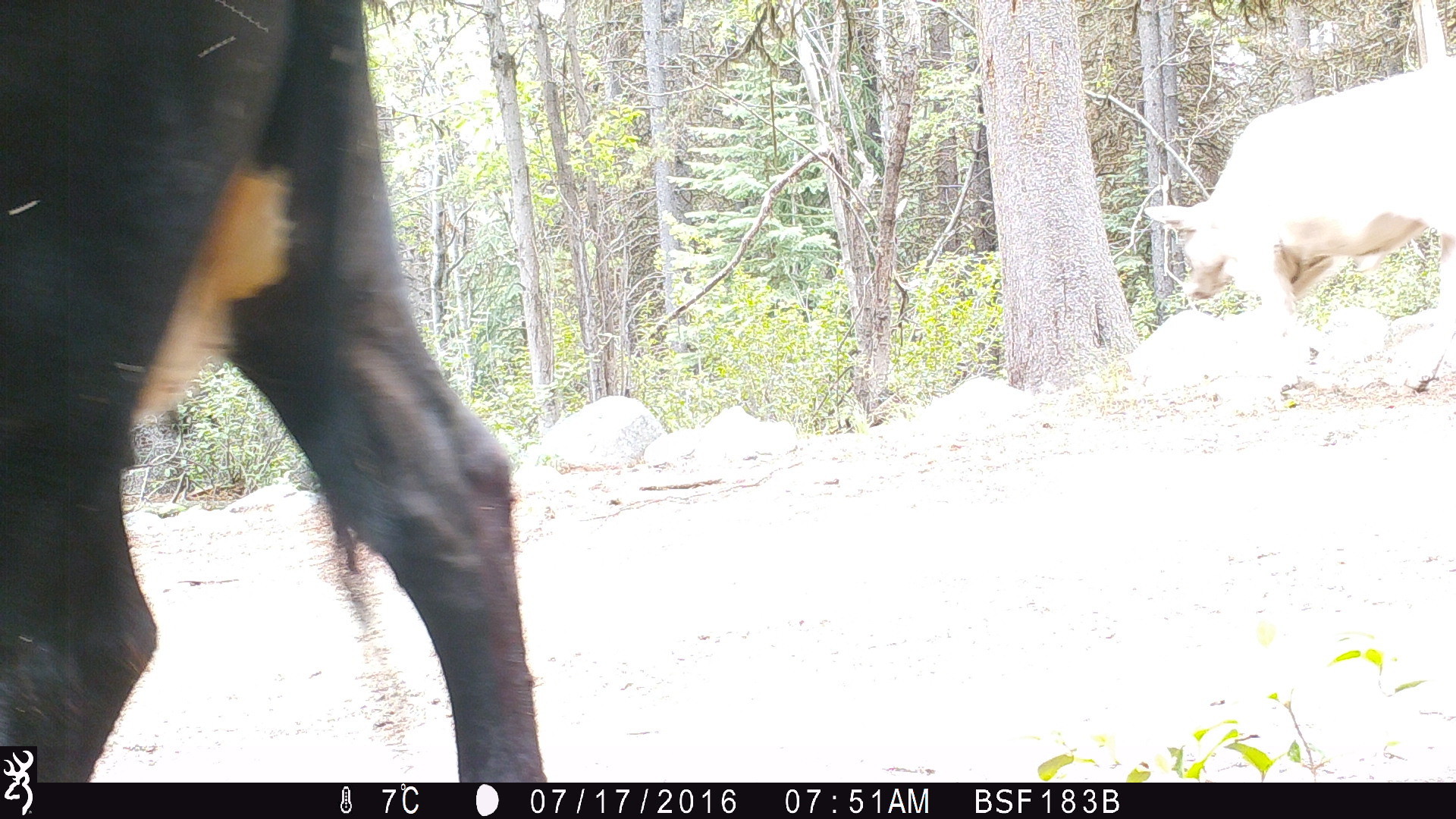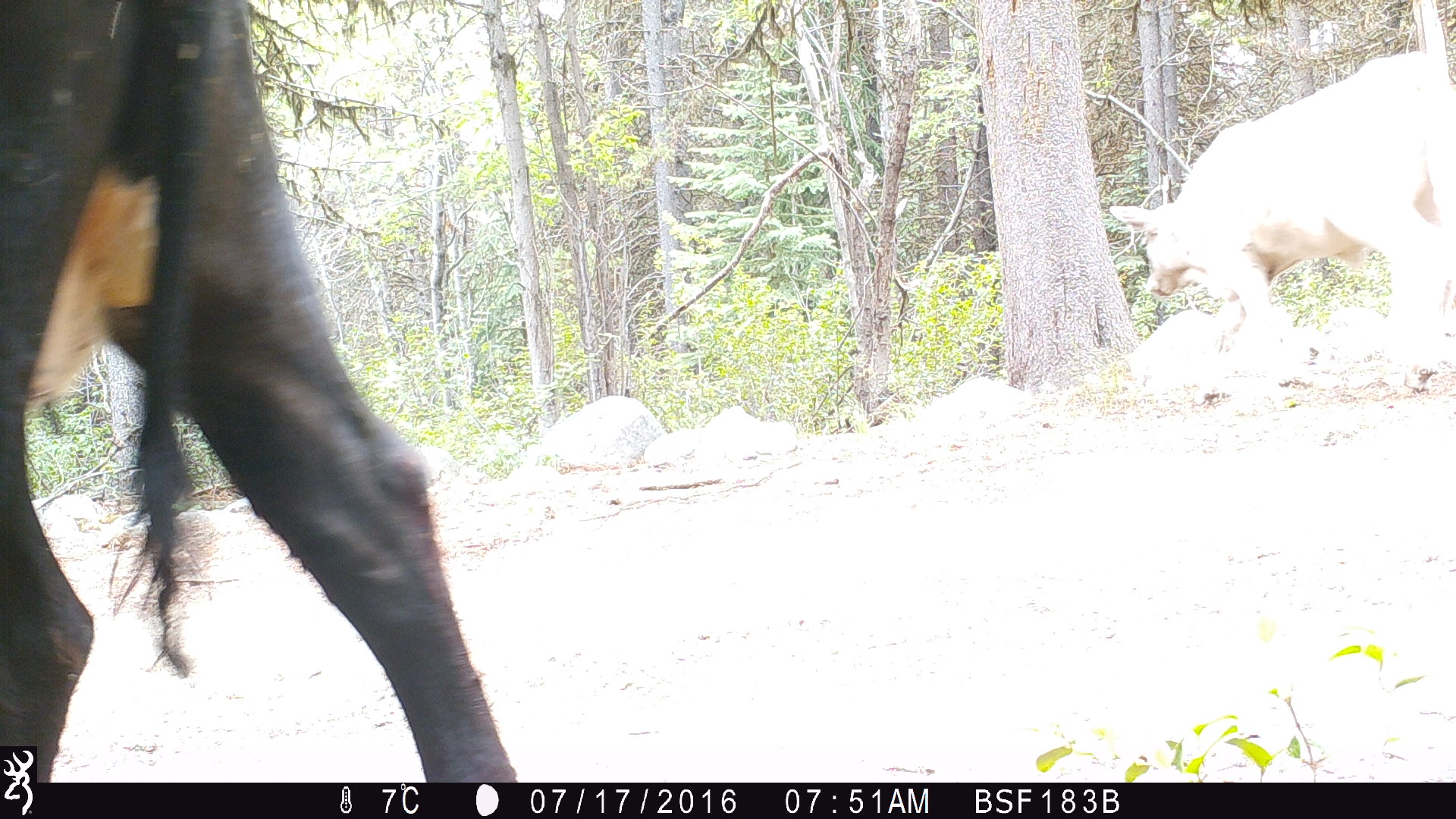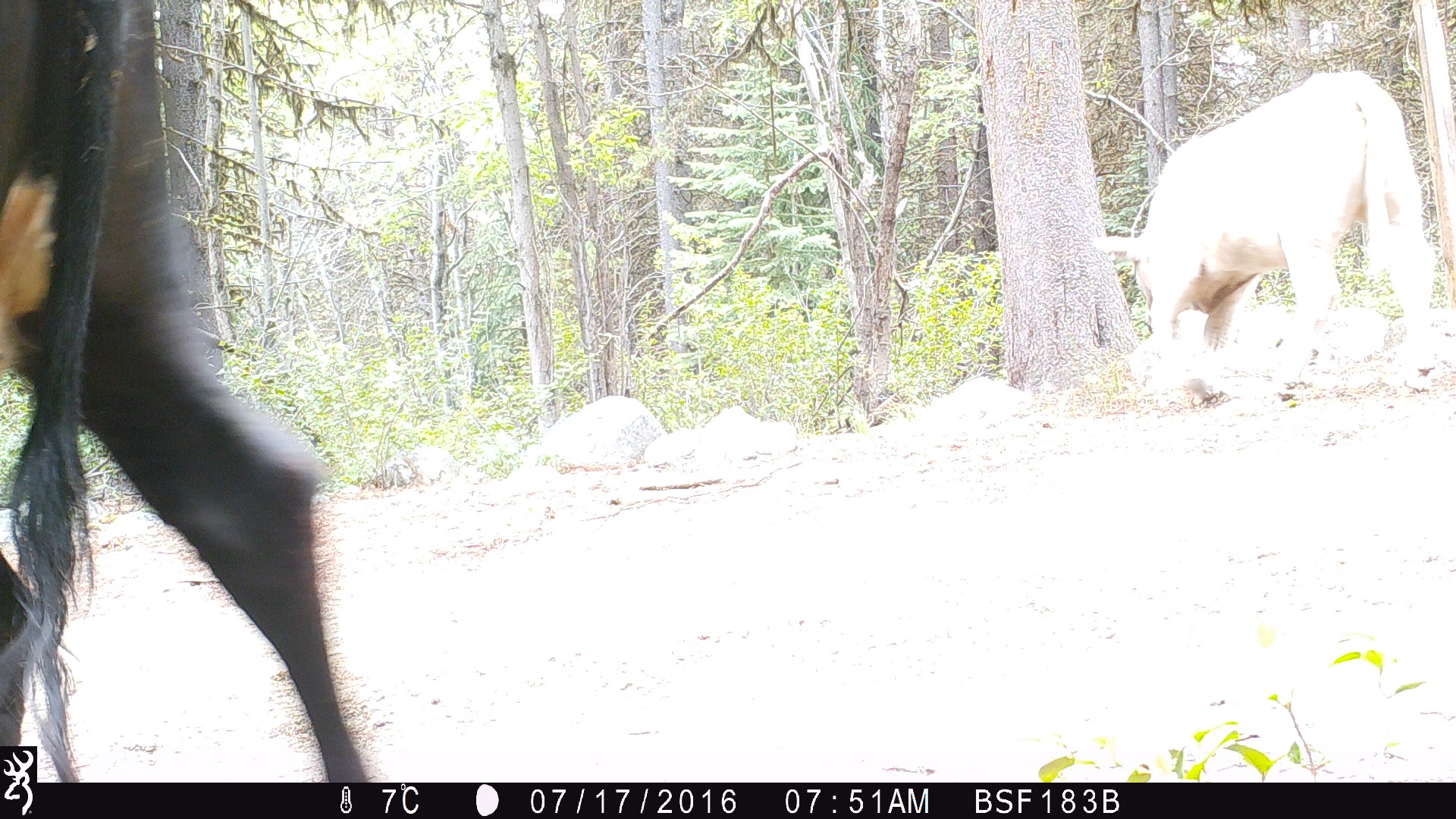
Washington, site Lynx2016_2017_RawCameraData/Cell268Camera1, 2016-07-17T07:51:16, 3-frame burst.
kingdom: Animalia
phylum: Chordata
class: Mammalia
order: Artiodactyla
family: Bovidae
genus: Bos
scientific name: Bos taurus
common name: domestic cattle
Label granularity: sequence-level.